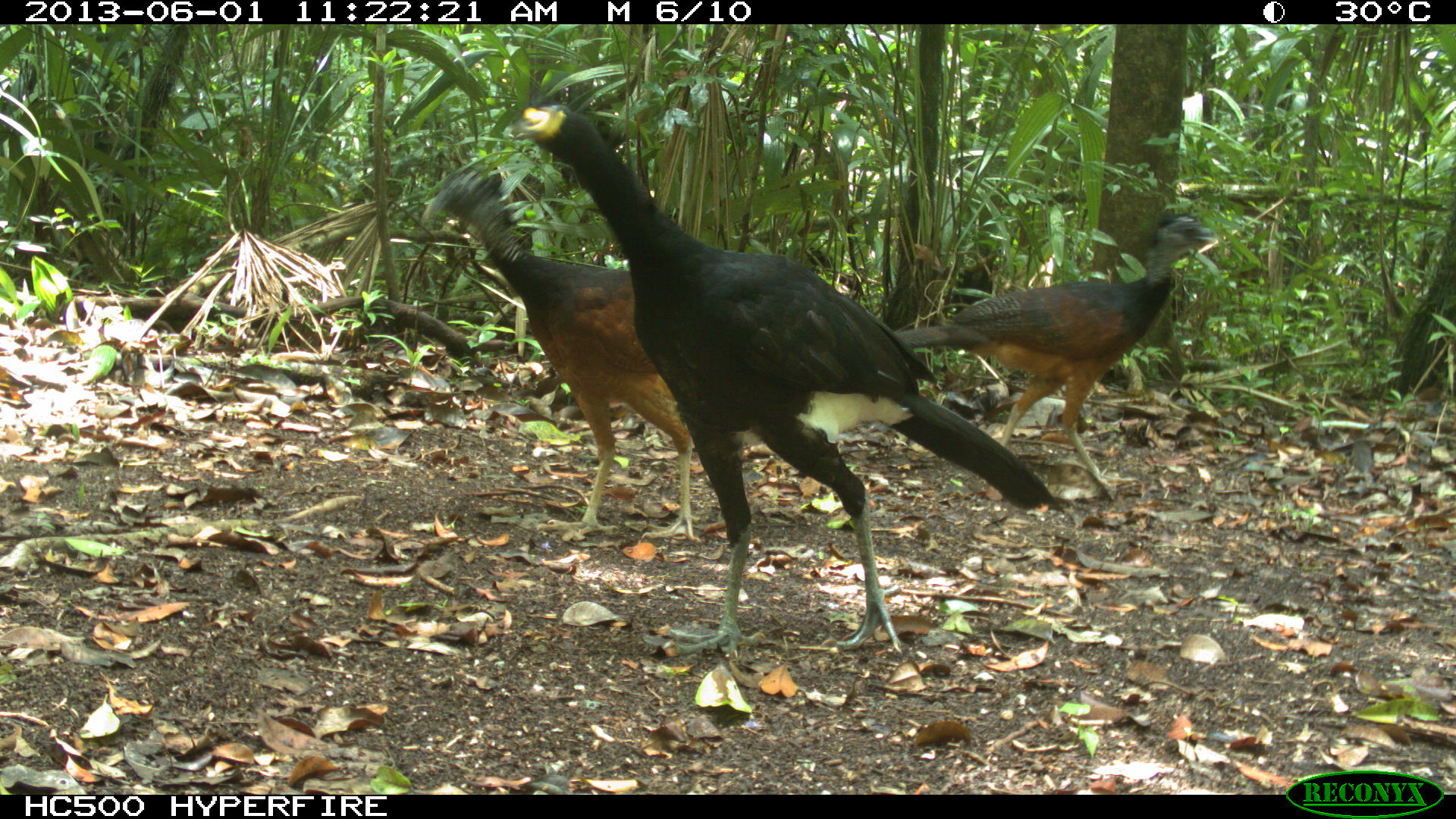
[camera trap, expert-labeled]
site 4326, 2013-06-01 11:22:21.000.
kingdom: Animalia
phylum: Chordata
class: Aves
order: Galliformes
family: Cracidae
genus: Crax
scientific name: Crax rubra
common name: great curassow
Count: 3.